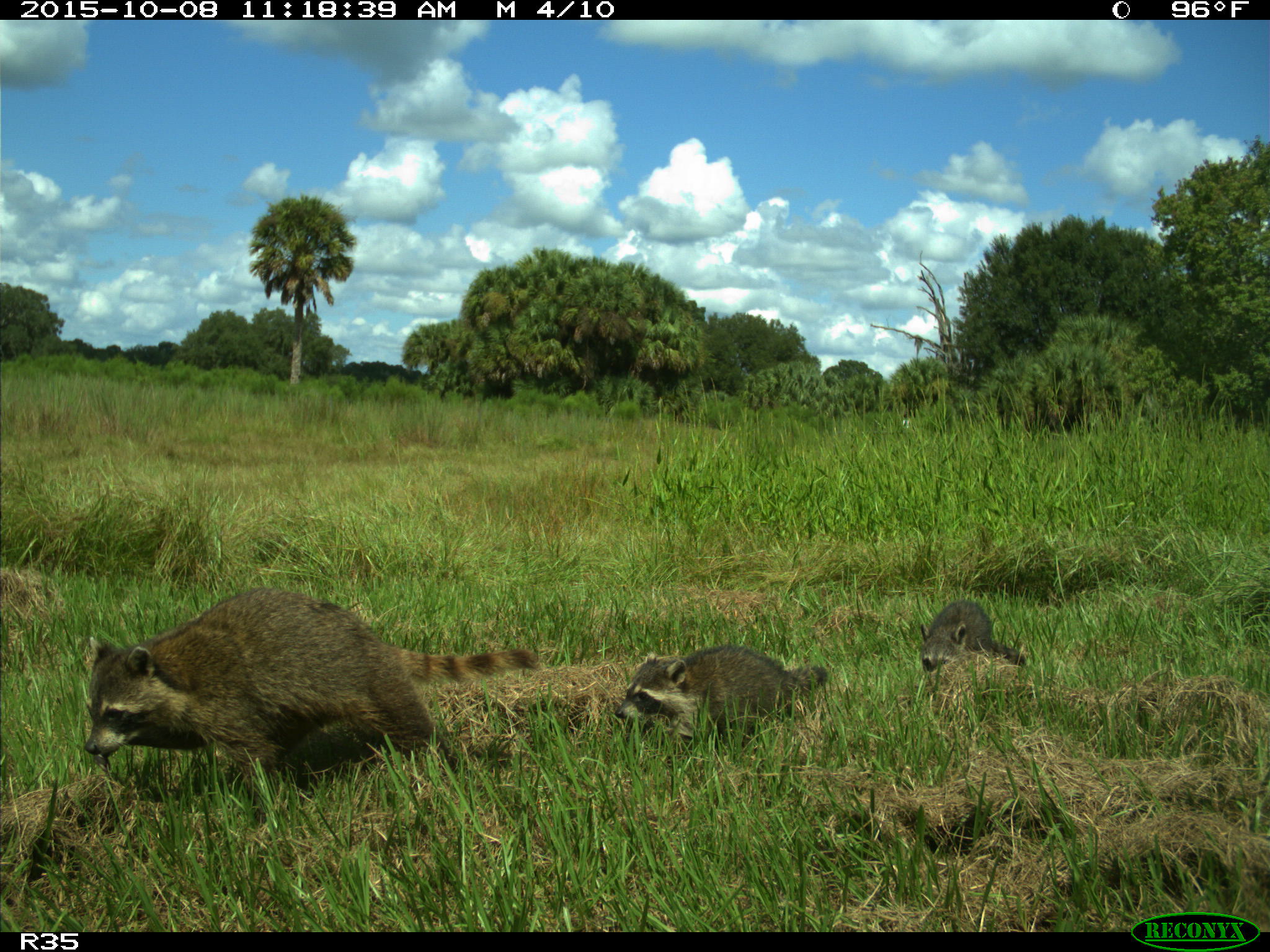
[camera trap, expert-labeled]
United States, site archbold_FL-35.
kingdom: Animalia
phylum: Chordata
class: Mammalia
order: Carnivora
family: Procyonidae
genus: Procyon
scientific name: Procyon lotor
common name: common raccoon